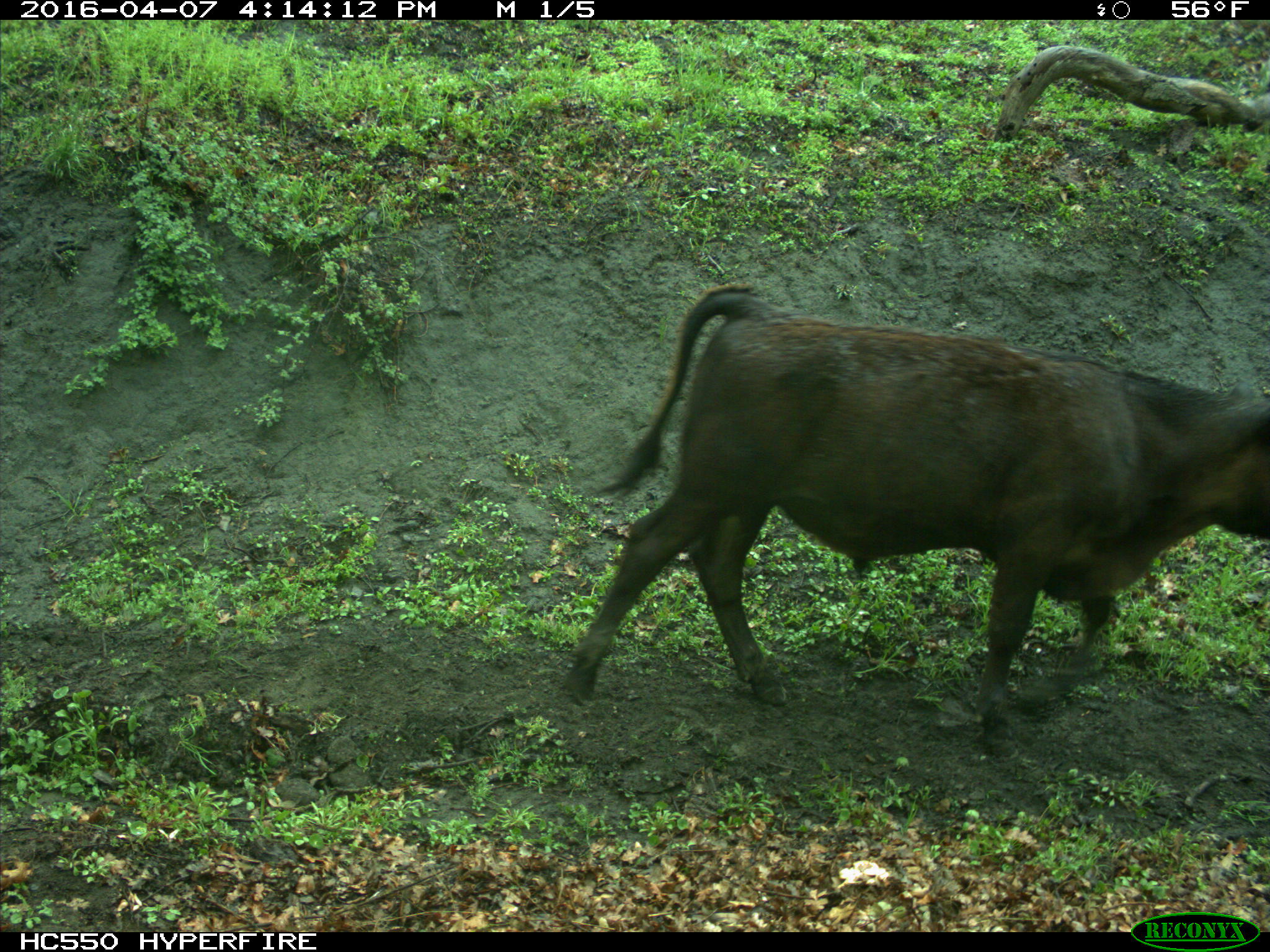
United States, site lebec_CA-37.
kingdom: Animalia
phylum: Chordata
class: Mammalia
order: Artiodactyla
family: Bovidae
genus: Bos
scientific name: Bos taurus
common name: domestic cow